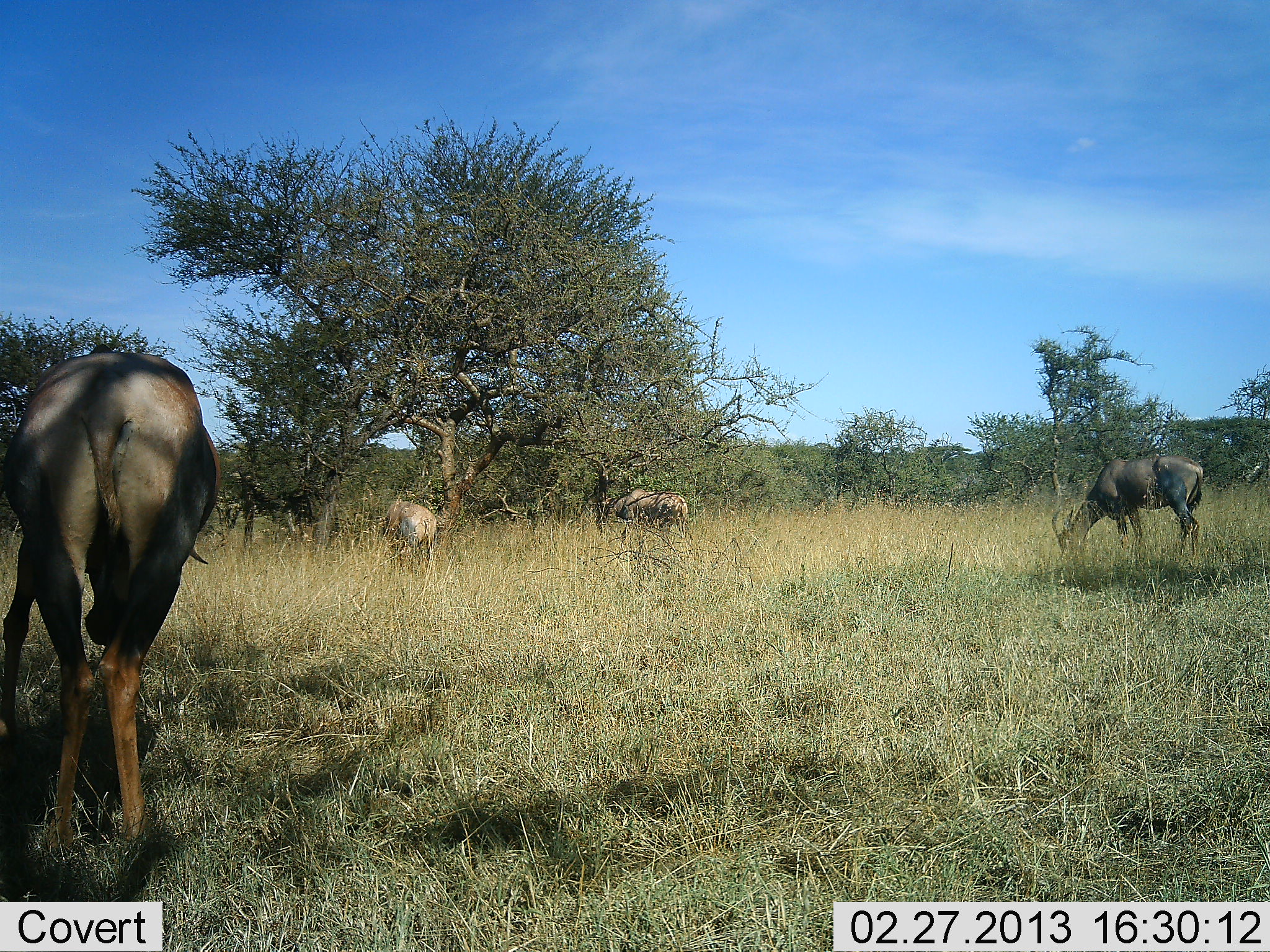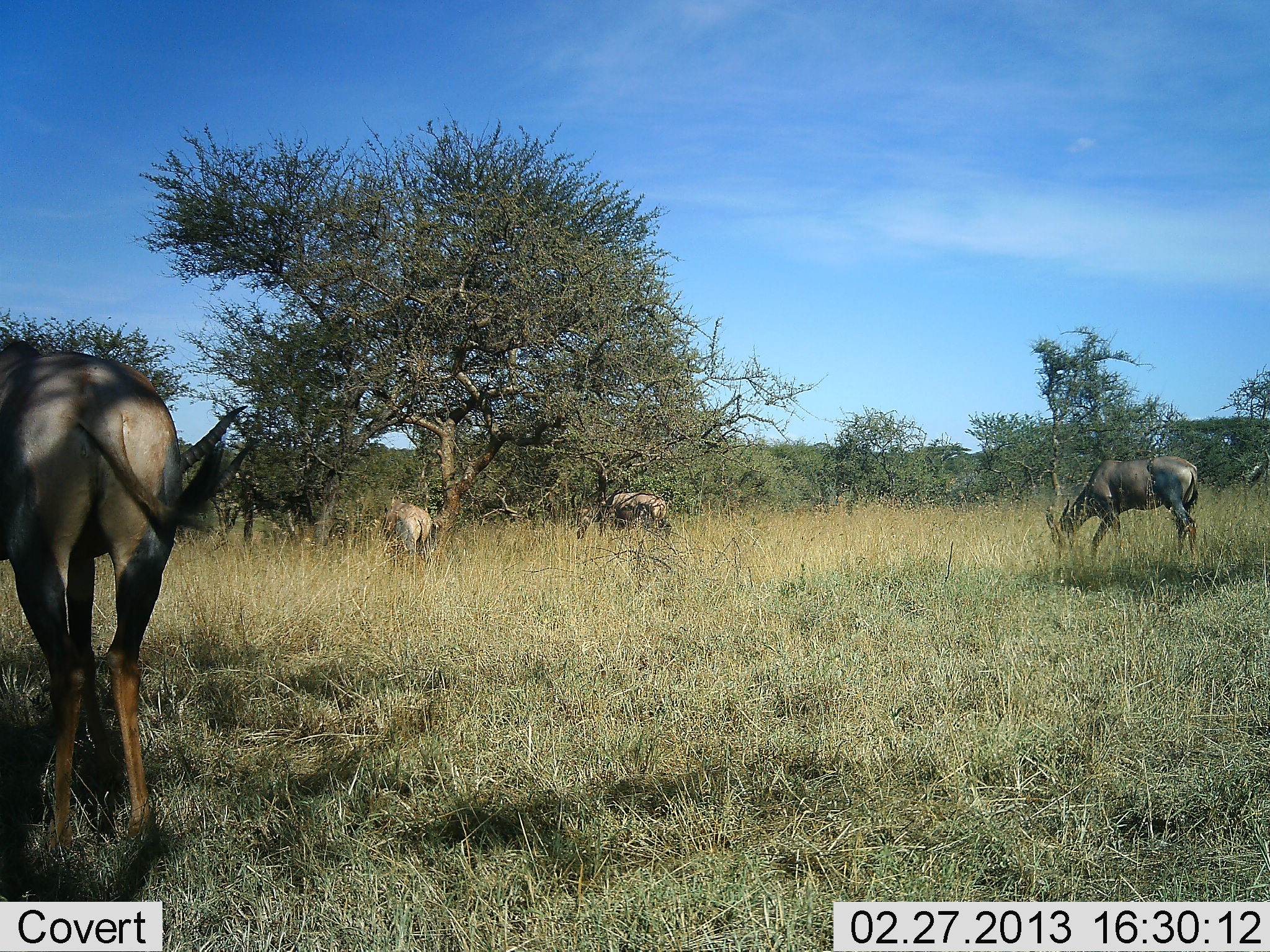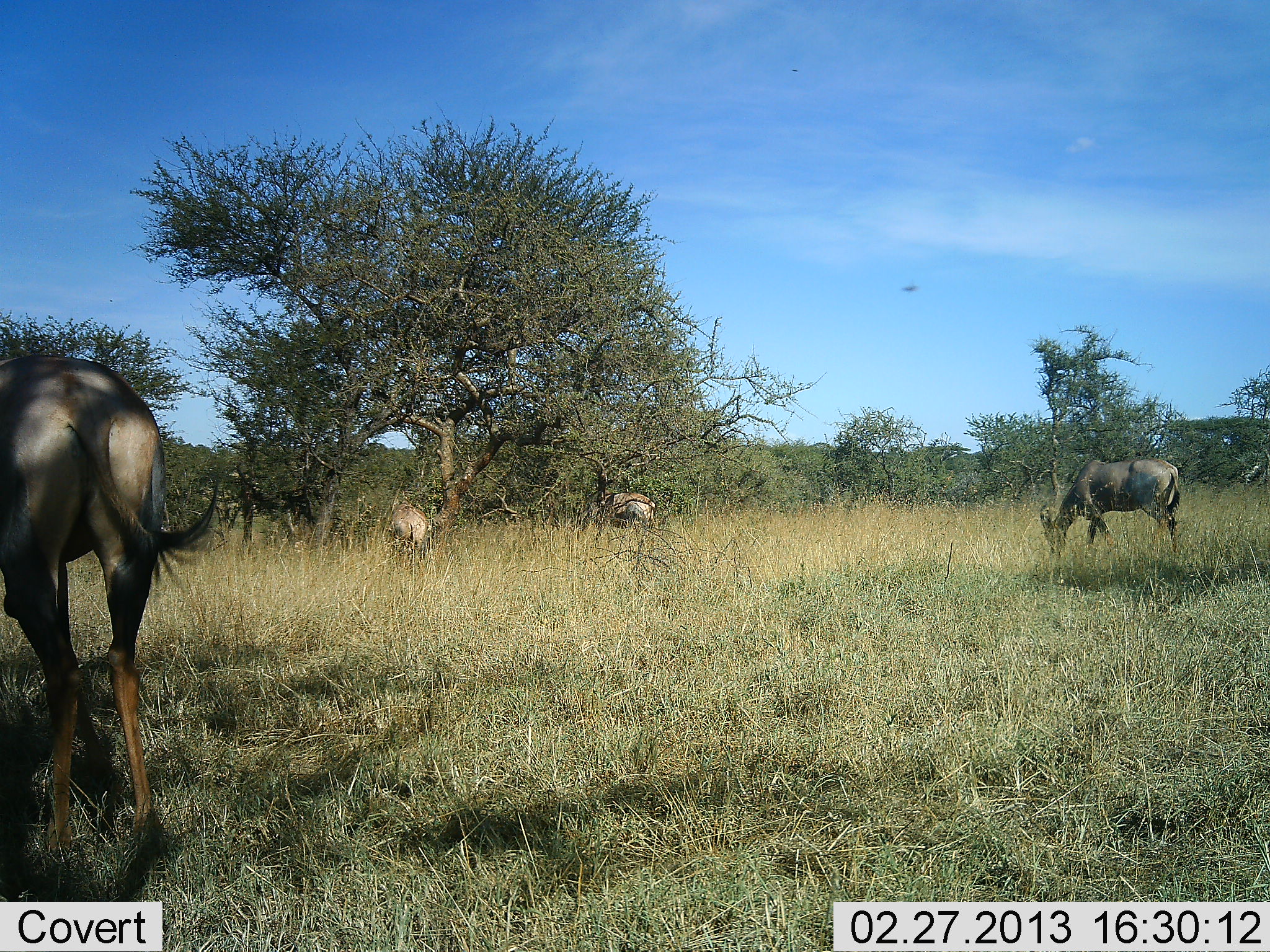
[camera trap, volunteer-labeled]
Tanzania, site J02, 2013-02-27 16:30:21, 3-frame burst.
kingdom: Animalia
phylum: Chordata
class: Mammalia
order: Artiodactyla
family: Bovidae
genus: Damaliscus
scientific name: Damaliscus lunatus jimela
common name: topi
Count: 4.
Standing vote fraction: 29%.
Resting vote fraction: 0%.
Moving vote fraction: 25%.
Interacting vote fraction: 0%.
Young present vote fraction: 0%.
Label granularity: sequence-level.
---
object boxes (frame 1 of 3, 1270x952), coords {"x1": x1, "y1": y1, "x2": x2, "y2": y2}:
animal: {"x1": 0, "y1": 341, "x2": 225, "y2": 858}; {"x1": 1051, "y1": 457, "x2": 1205, "y2": 577}; {"x1": 611, "y1": 486, "x2": 694, "y2": 548}; {"x1": 379, "y1": 499, "x2": 440, "y2": 569}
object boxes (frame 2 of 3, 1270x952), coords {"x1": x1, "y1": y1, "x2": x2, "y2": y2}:
animal: {"x1": 0, "y1": 328, "x2": 271, "y2": 861}; {"x1": 1044, "y1": 458, "x2": 1203, "y2": 556}; {"x1": 381, "y1": 491, "x2": 449, "y2": 577}; {"x1": 599, "y1": 489, "x2": 675, "y2": 541}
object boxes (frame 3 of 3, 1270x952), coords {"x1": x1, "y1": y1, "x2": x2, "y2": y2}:
animal: {"x1": 0, "y1": 350, "x2": 222, "y2": 863}; {"x1": 1033, "y1": 457, "x2": 1189, "y2": 563}; {"x1": 382, "y1": 501, "x2": 436, "y2": 563}; {"x1": 606, "y1": 489, "x2": 660, "y2": 536}